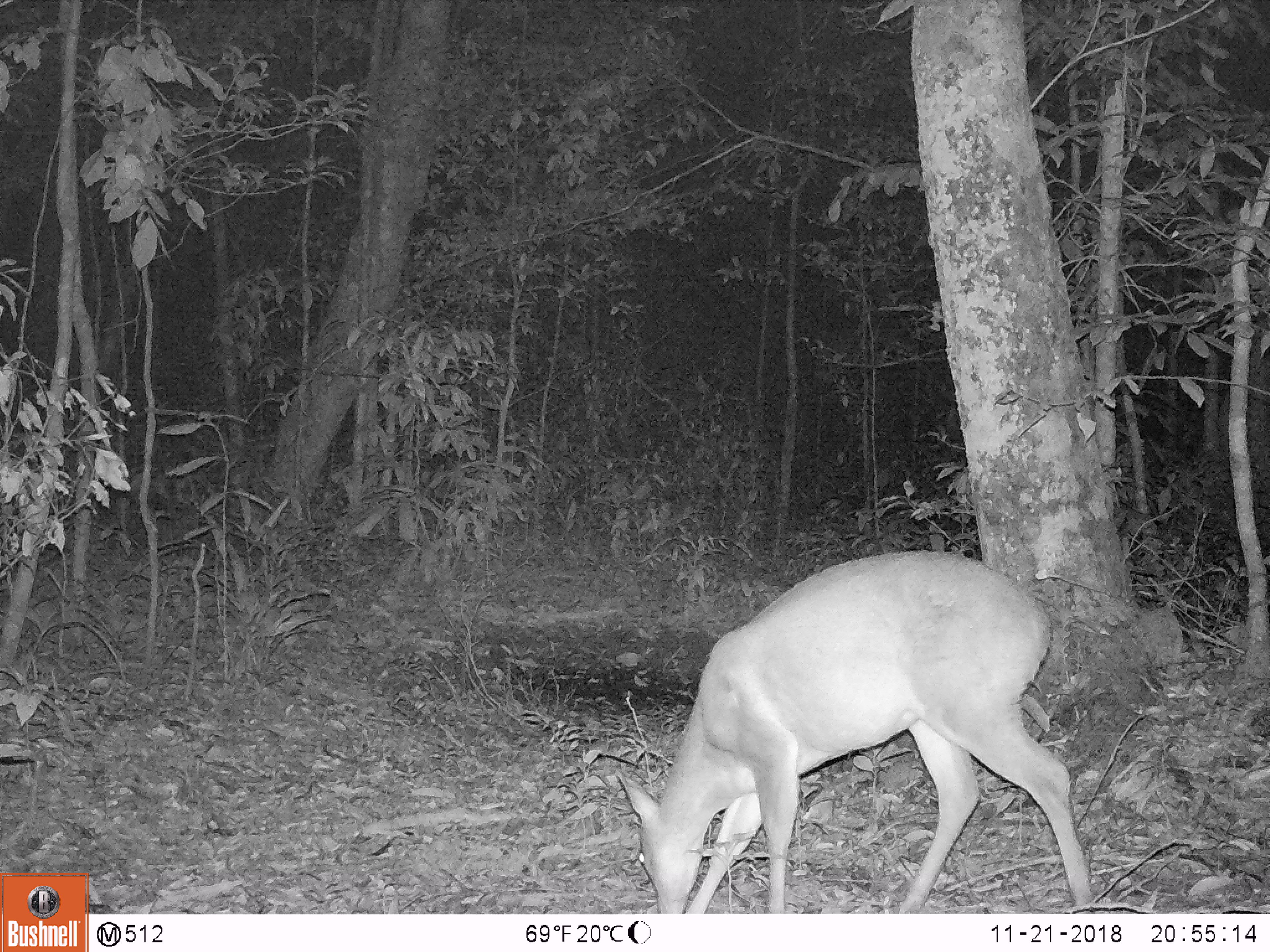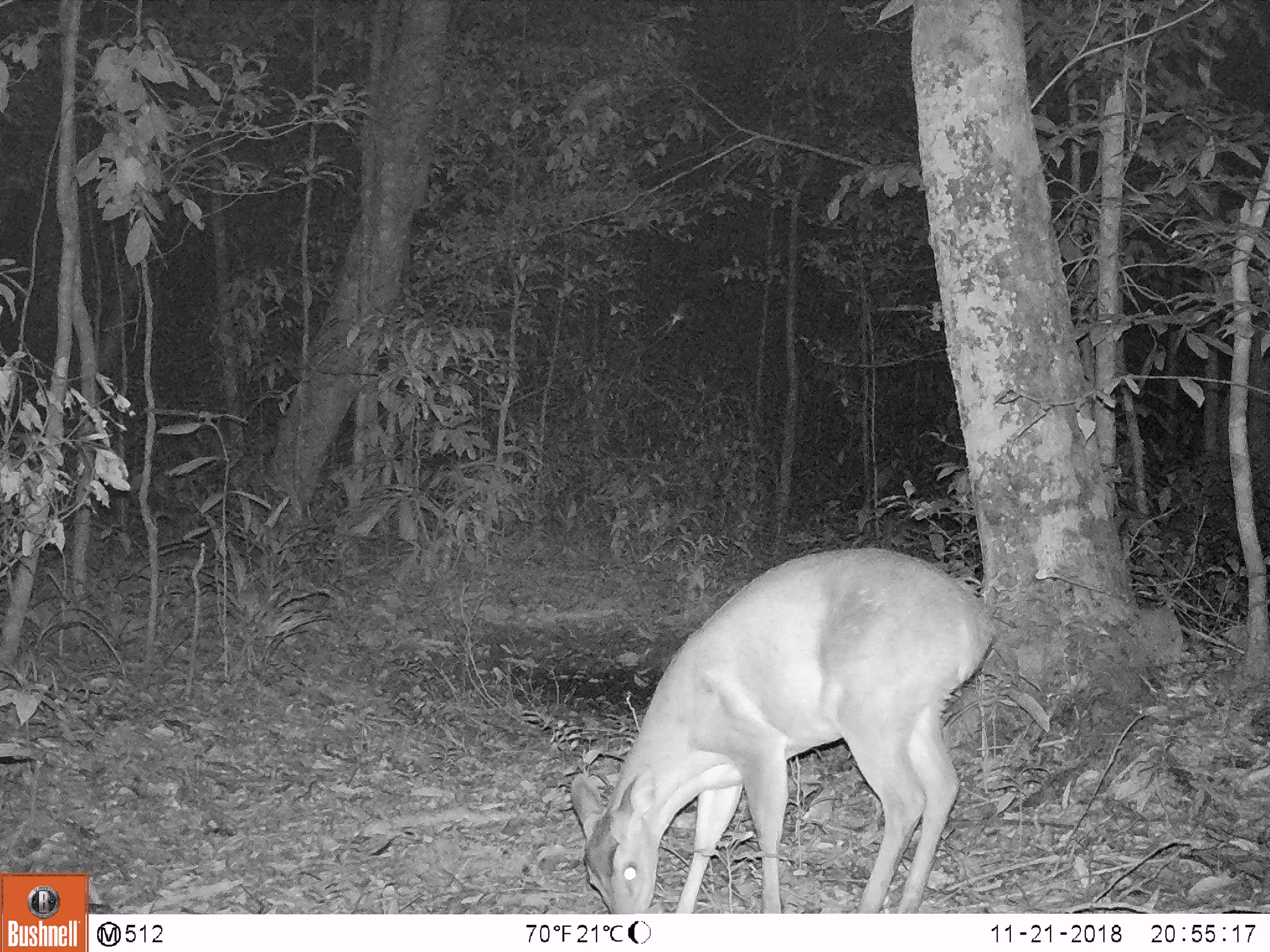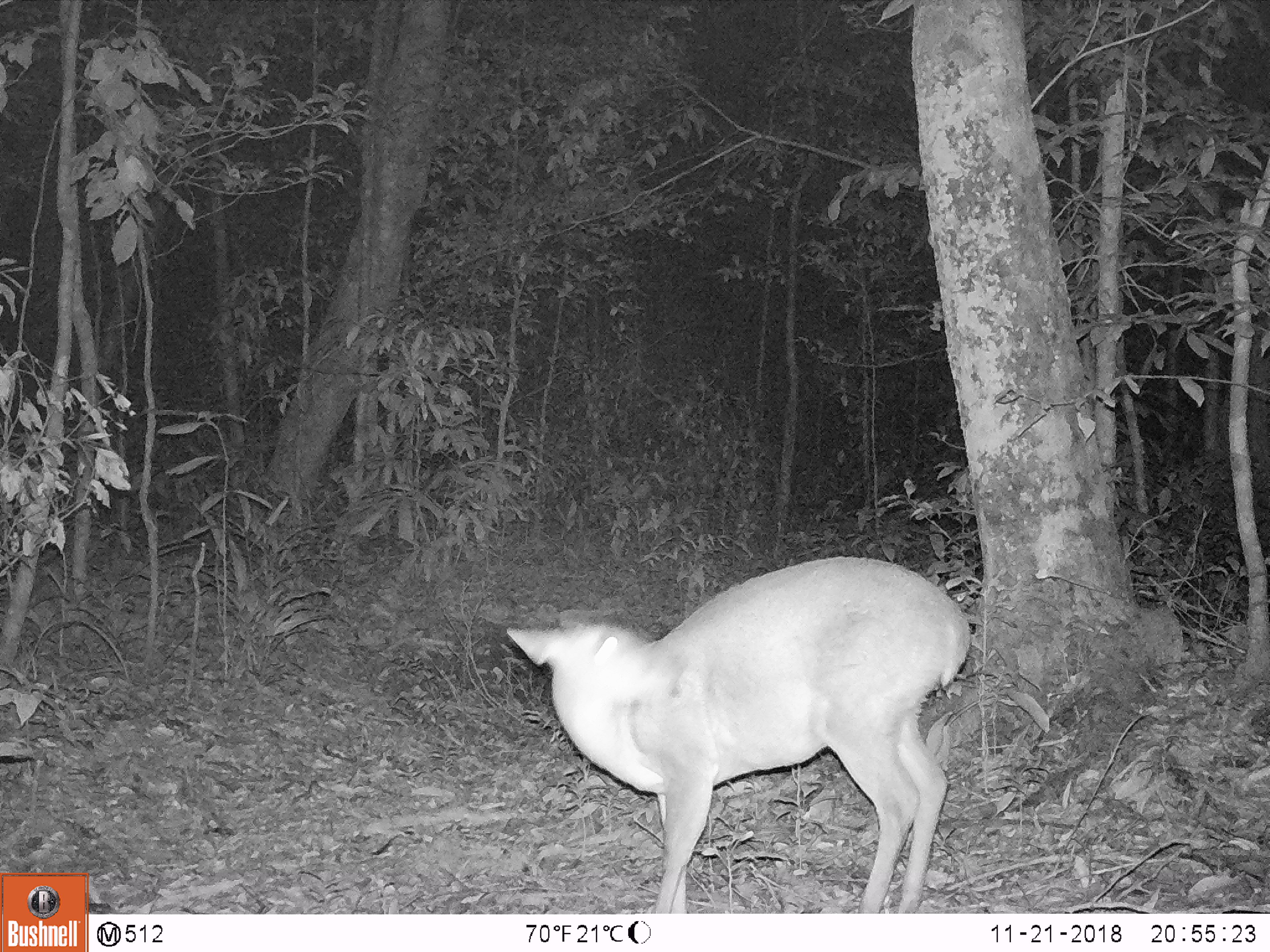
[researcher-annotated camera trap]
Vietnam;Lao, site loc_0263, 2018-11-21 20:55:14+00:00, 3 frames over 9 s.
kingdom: Animalia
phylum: Chordata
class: Mammalia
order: Artiodactyla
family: Cervidae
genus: Muntiacus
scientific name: Muntiacus vuquangensis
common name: large-antlered muntjac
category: large antlered muntjac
Large antlered muntjac (large-antlered muntjac) (Muntiacus vuquangensis). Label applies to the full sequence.